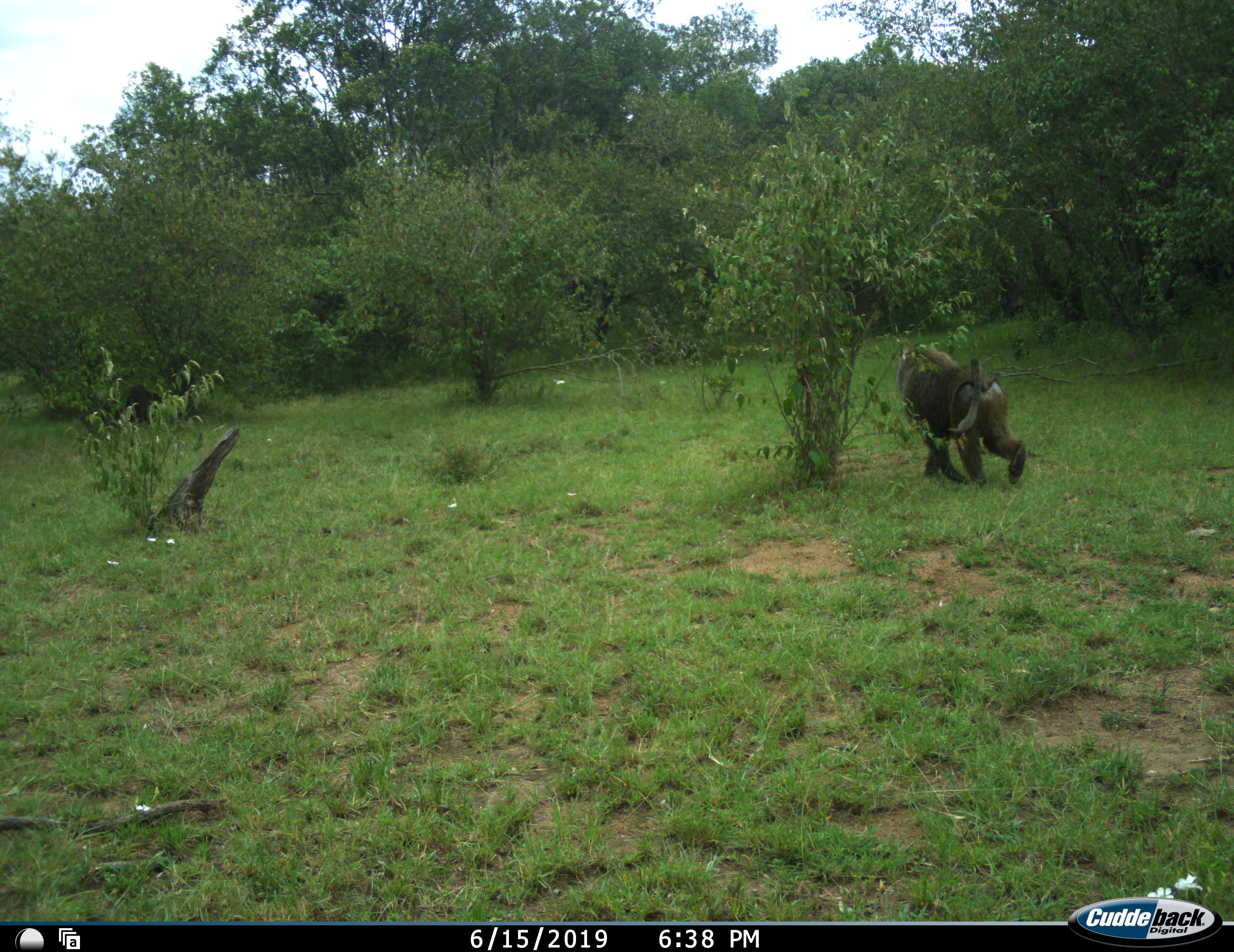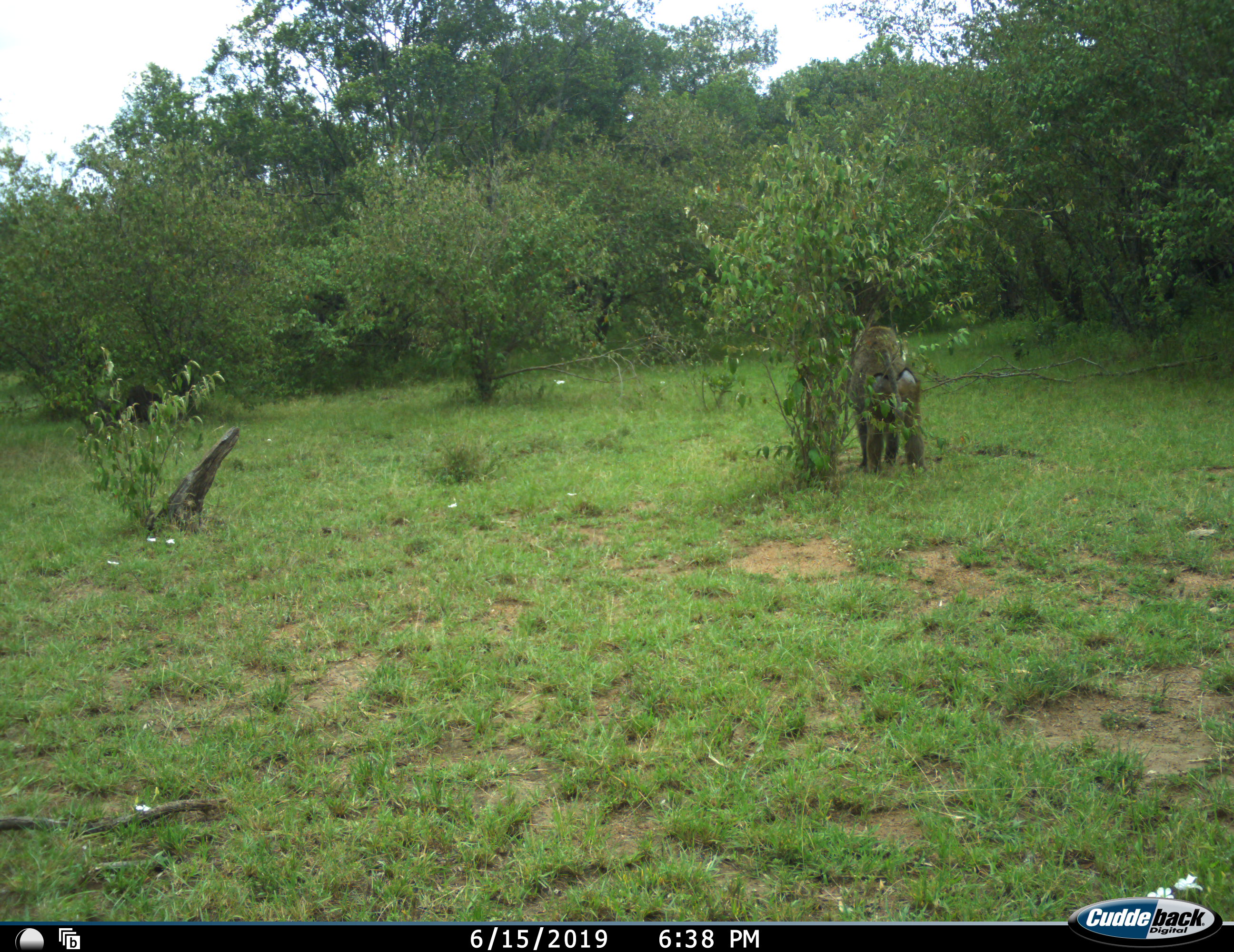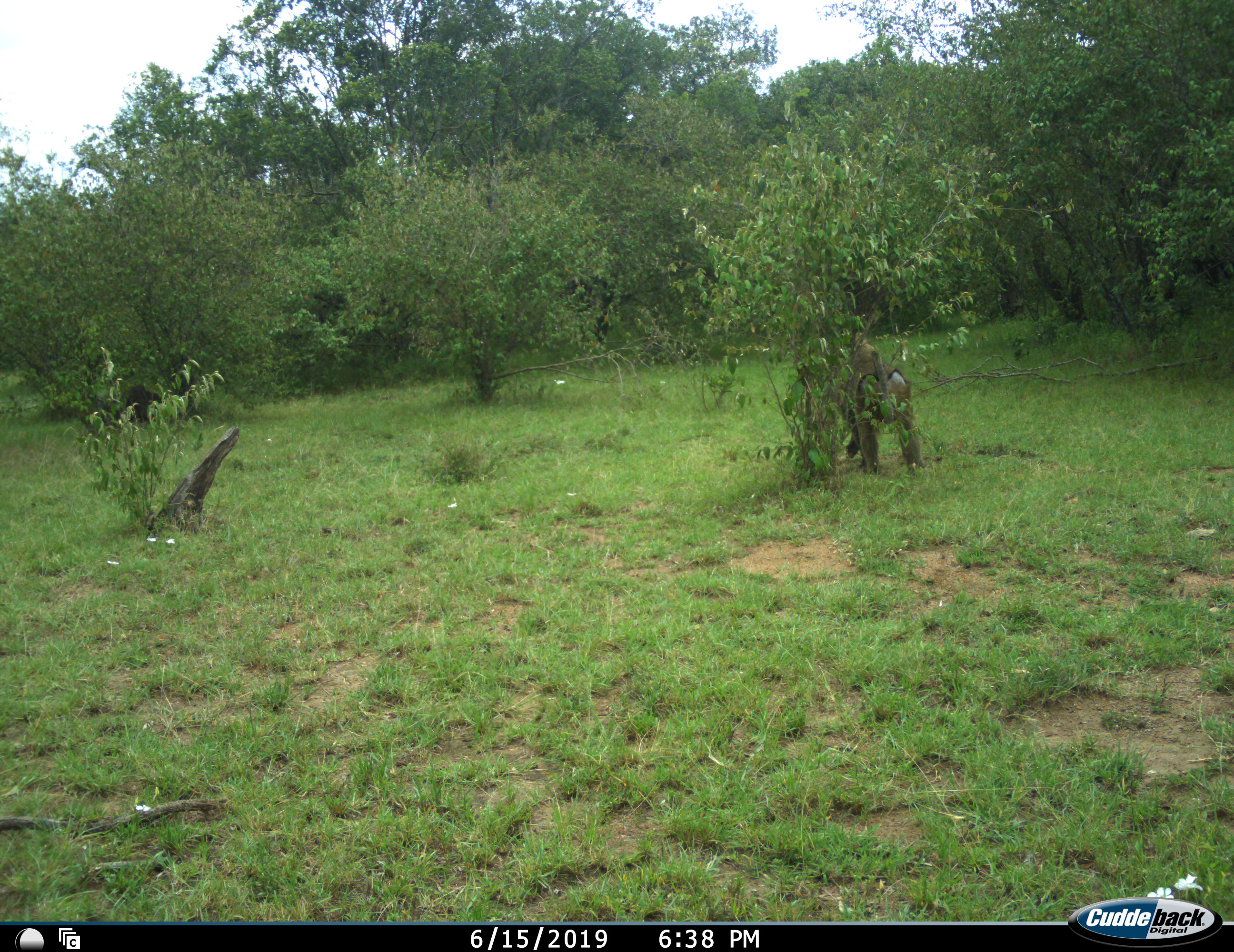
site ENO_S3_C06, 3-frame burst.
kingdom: Animalia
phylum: Chordata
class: Mammalia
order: Primates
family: Cercopithecidae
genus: Papio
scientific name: Papio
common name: baboon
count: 1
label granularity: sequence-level